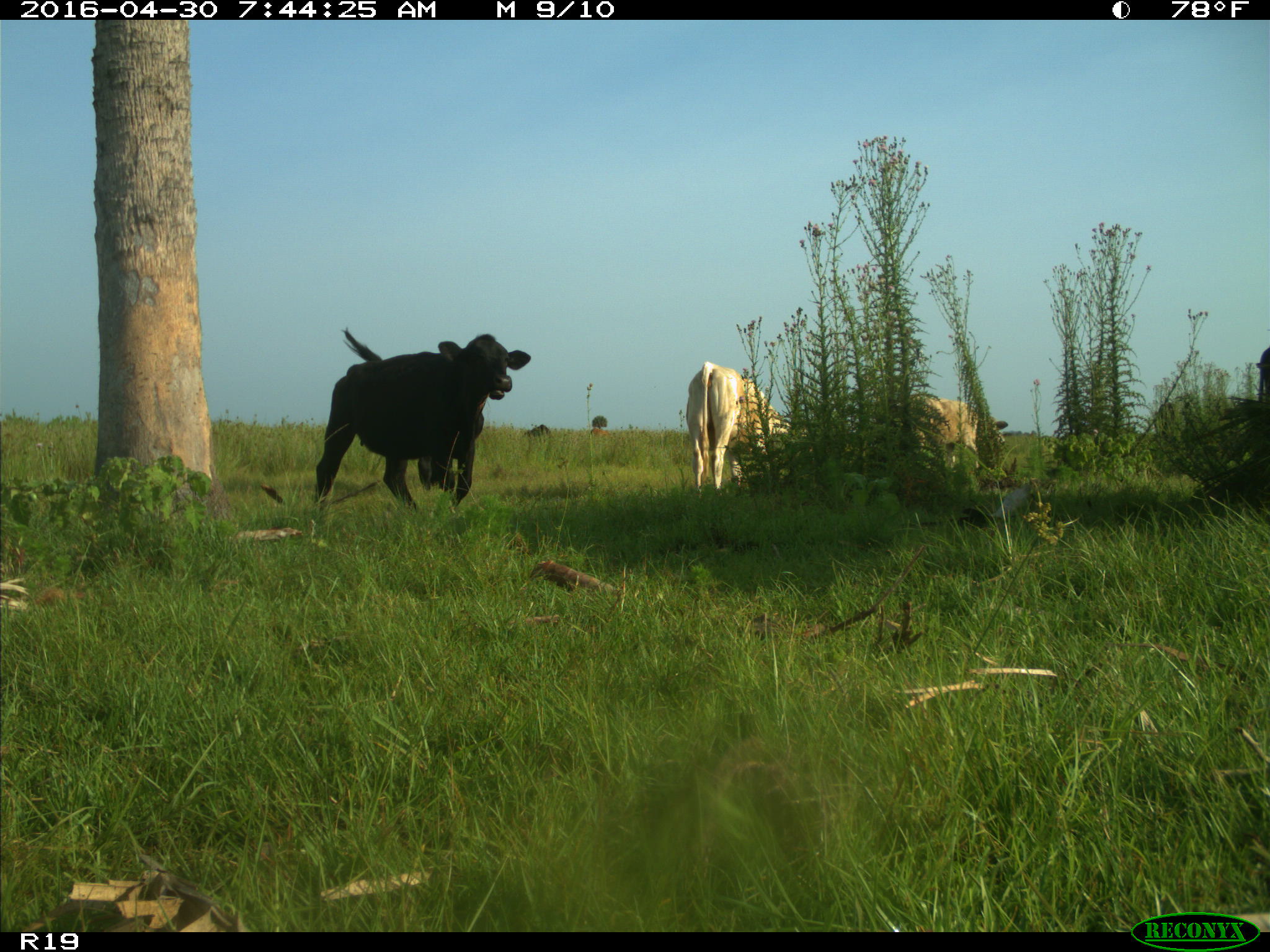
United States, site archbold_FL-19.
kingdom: Animalia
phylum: Chordata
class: Mammalia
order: Artiodactyla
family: Bovidae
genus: Bos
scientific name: Bos taurus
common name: domestic cow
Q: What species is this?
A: Bos taurus (domestic cow).